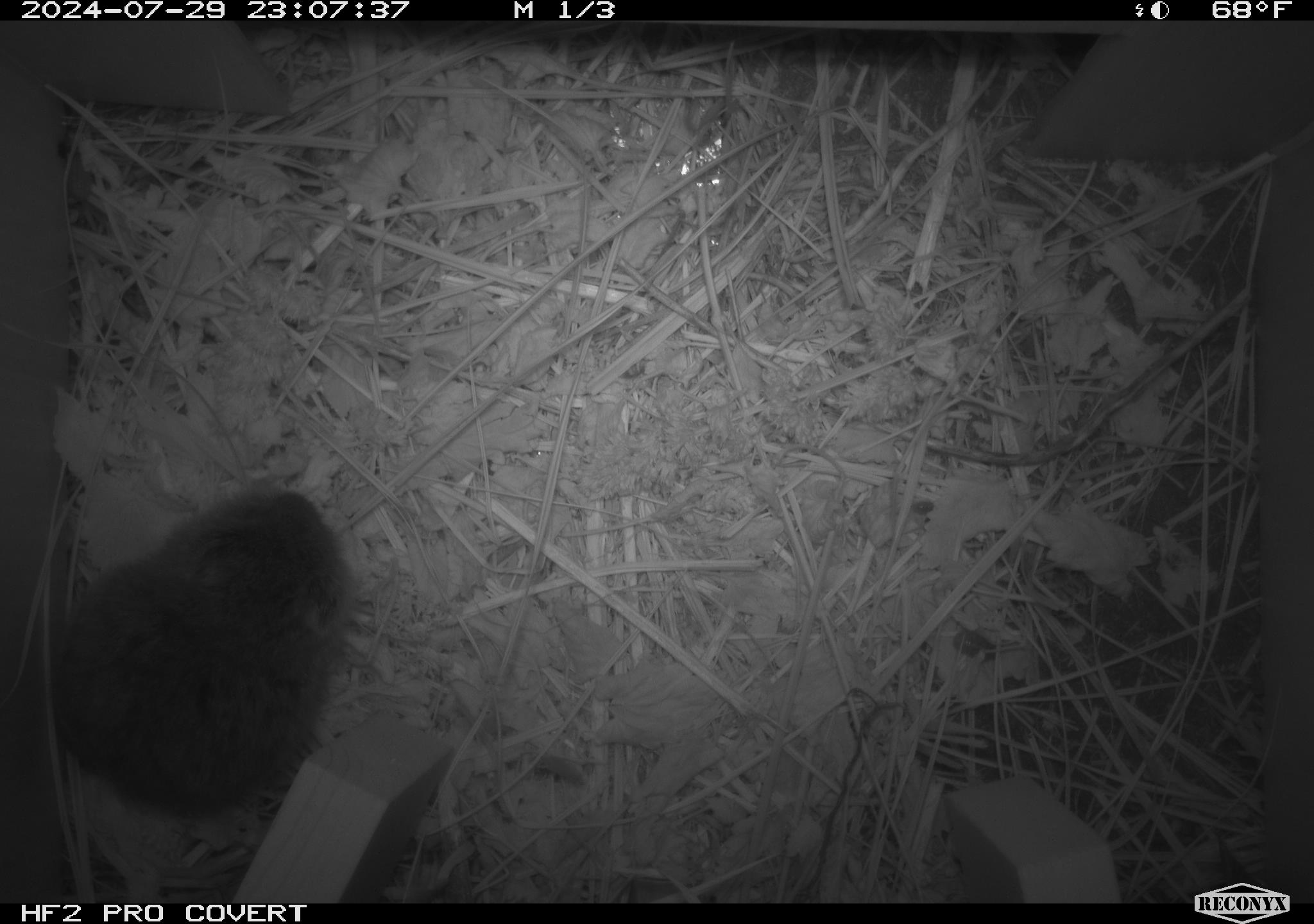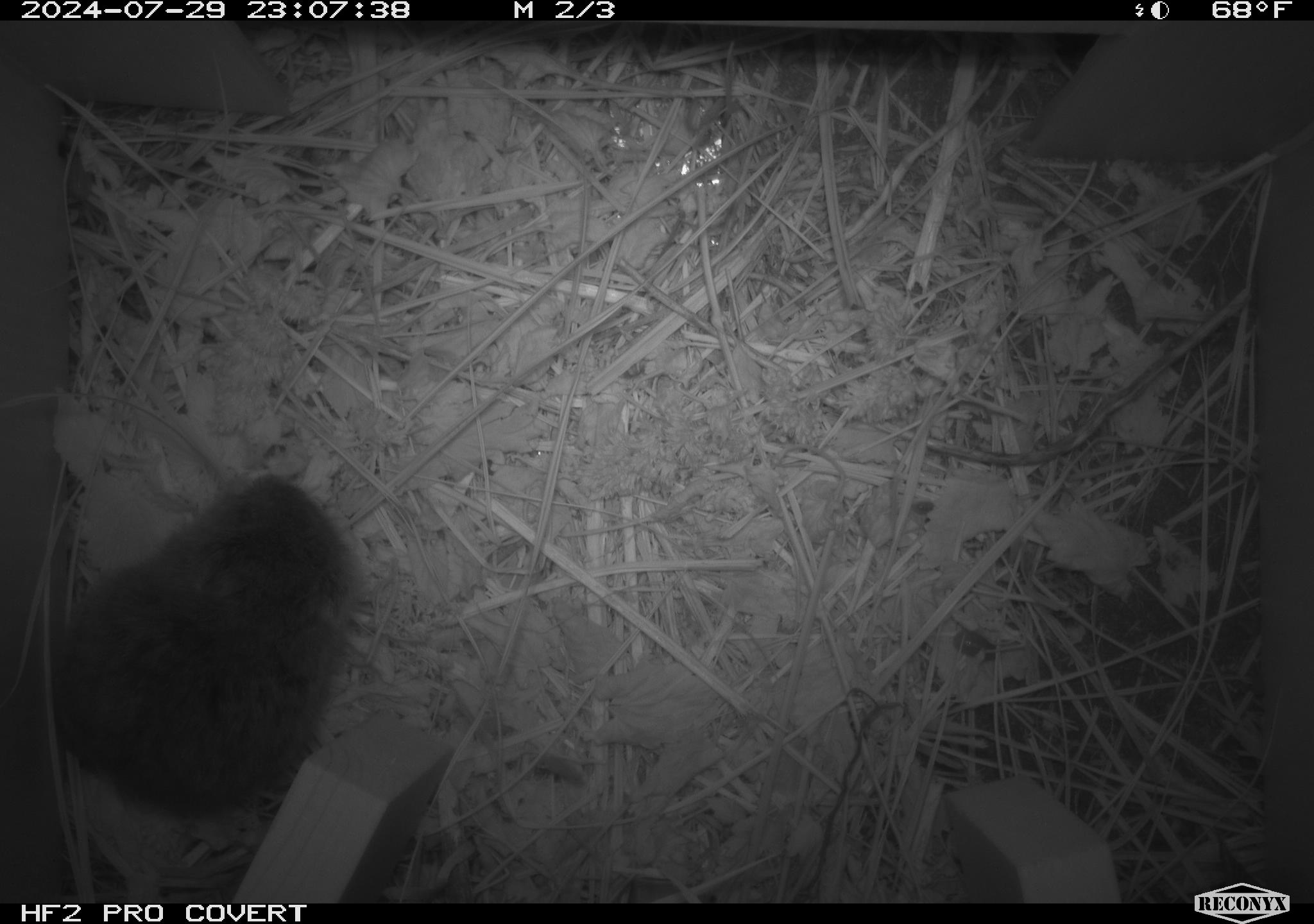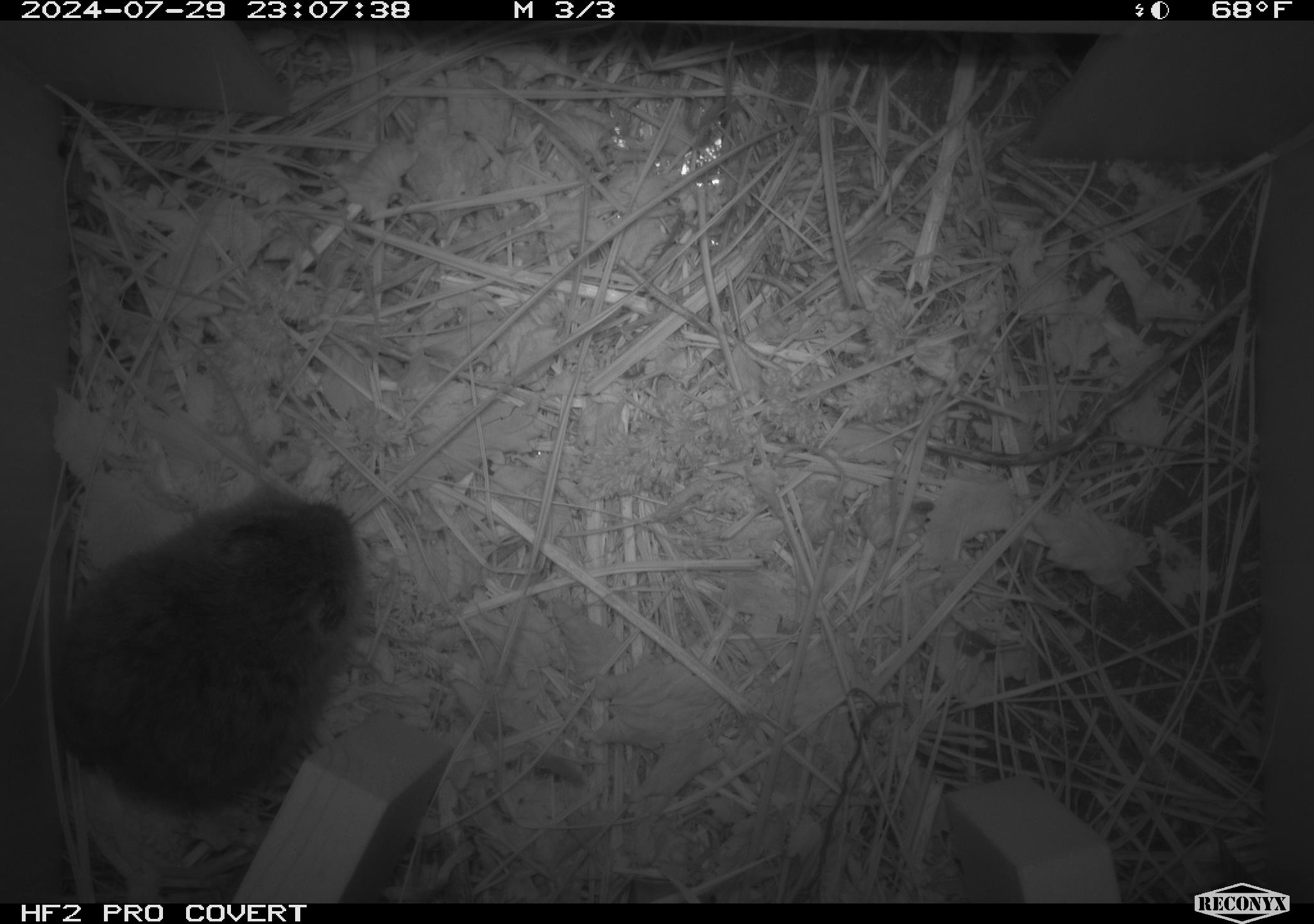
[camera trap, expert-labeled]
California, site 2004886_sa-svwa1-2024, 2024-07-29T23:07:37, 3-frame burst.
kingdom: Animalia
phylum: Chordata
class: Mammalia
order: Rodentia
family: Cricetidae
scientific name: Arvicolinae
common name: voles, lemmings, and muskrats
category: arvicolinae subfamily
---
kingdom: Animalia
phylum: Arthropoda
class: Malacostraca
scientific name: Malacostraca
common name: amphipods, crabs, isopods, krill, lobsters and shrimps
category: malacostracan